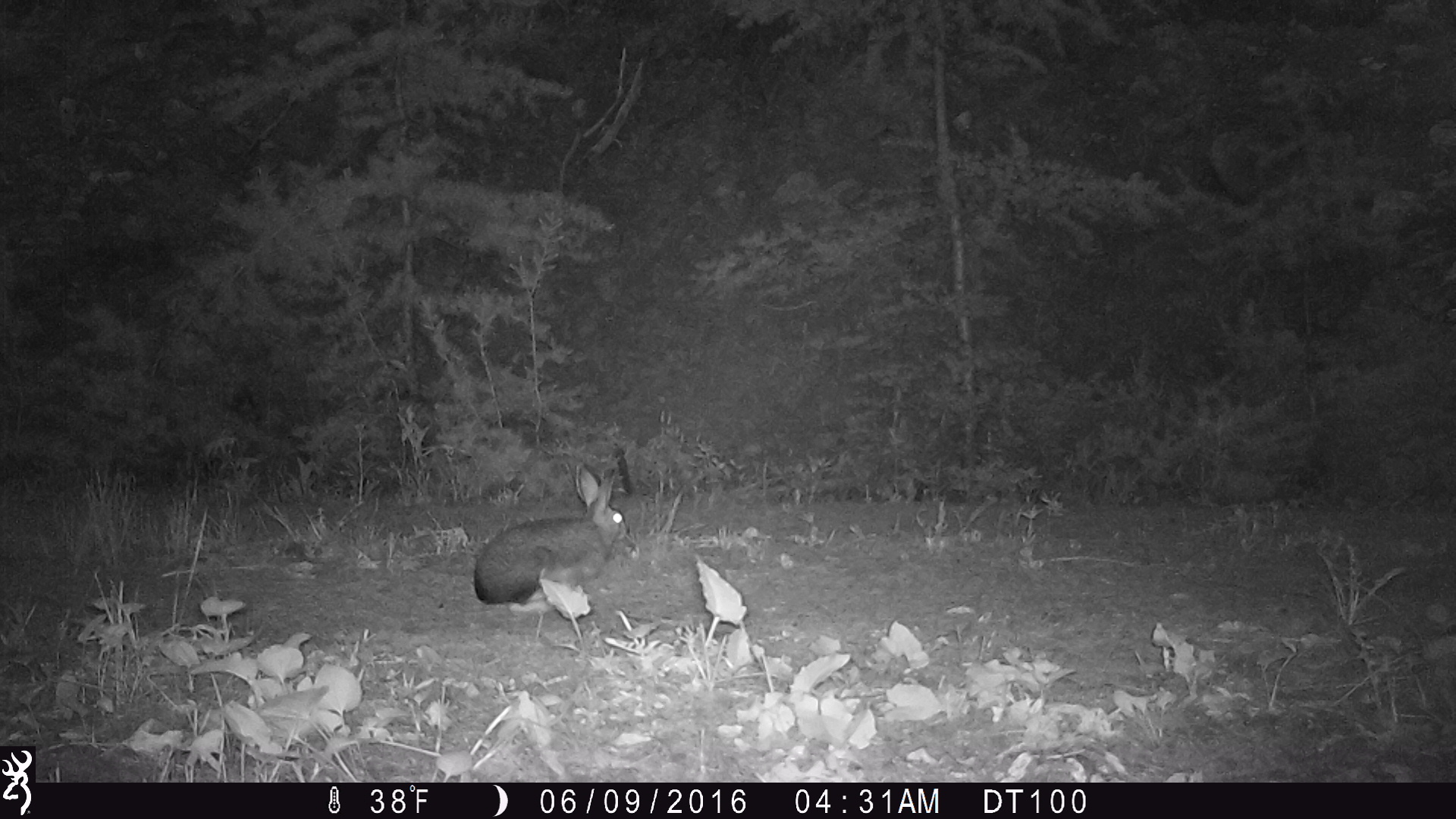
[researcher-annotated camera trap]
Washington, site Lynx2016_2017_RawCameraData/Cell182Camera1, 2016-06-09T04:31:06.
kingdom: Animalia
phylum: Chordata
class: Mammalia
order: Lagomorpha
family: Leporidae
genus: Lepus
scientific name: Lepus americanus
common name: snowshoe hare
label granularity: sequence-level